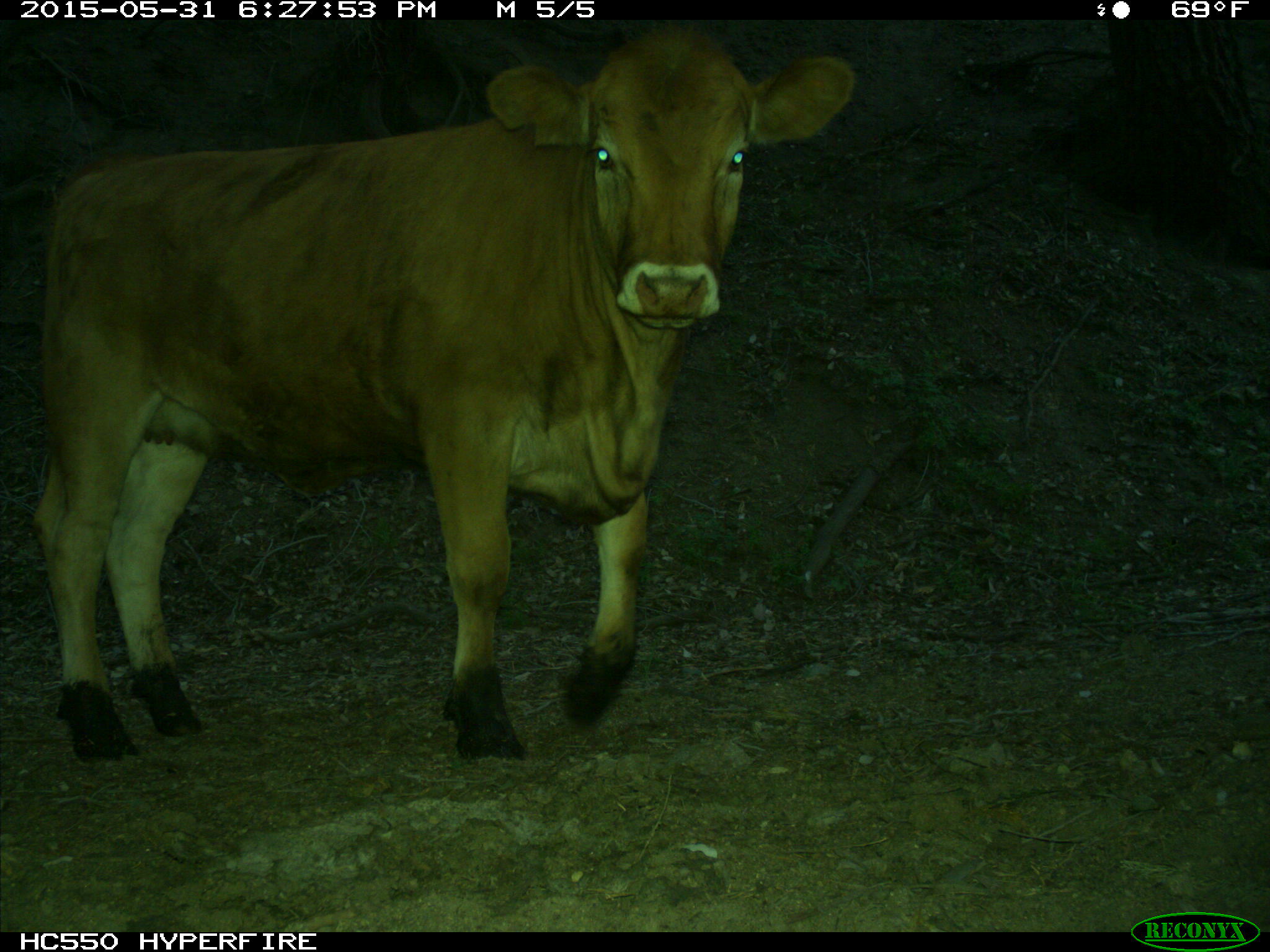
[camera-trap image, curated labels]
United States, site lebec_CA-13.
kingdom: Animalia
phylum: Chordata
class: Mammalia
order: Artiodactyla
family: Bovidae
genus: Bos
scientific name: Bos taurus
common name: domestic cow